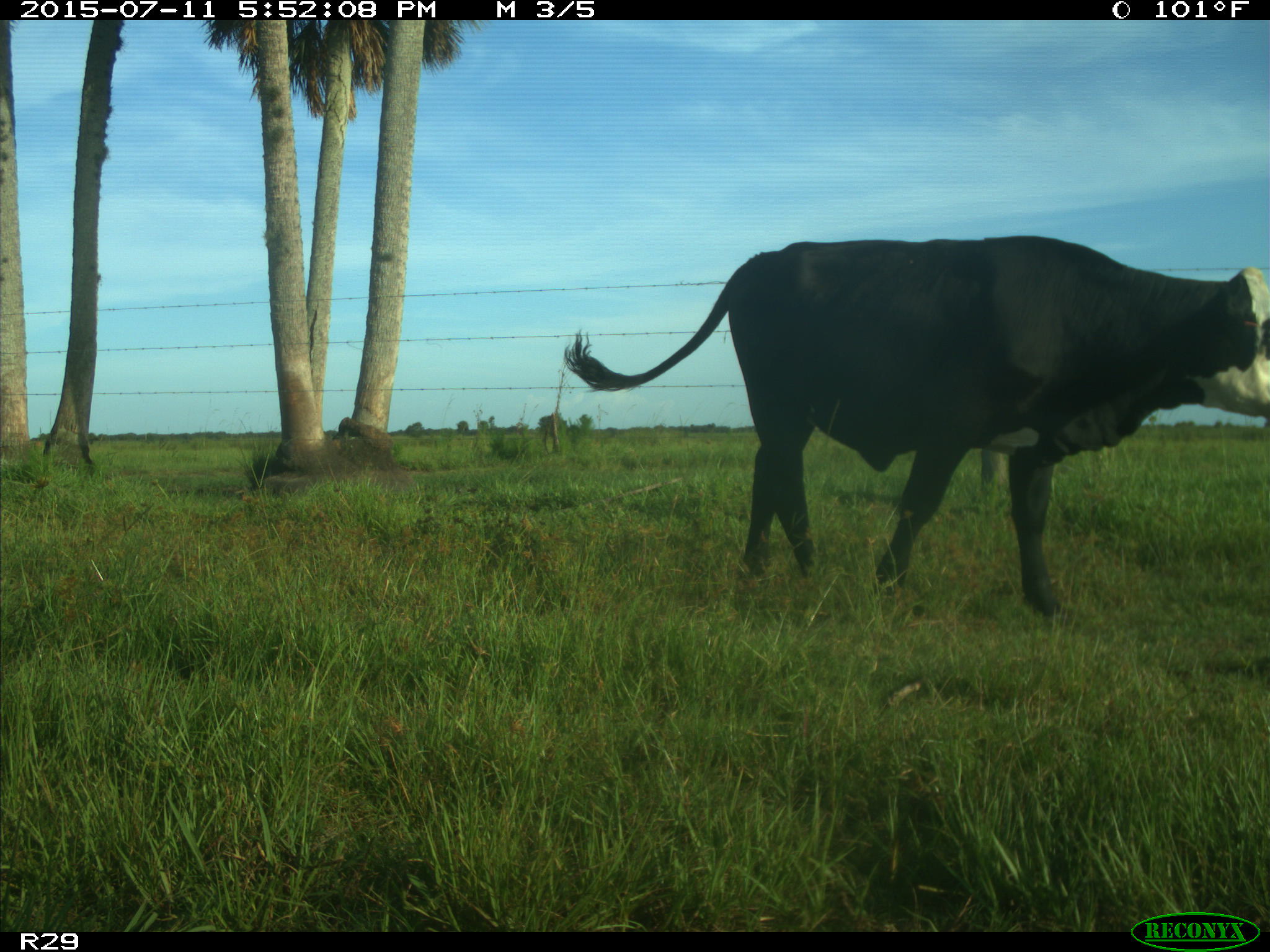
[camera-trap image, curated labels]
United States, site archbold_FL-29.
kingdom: Animalia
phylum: Chordata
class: Mammalia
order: Artiodactyla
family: Bovidae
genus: Bos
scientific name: Bos taurus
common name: domestic cow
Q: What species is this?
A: Bos taurus (domestic cow).